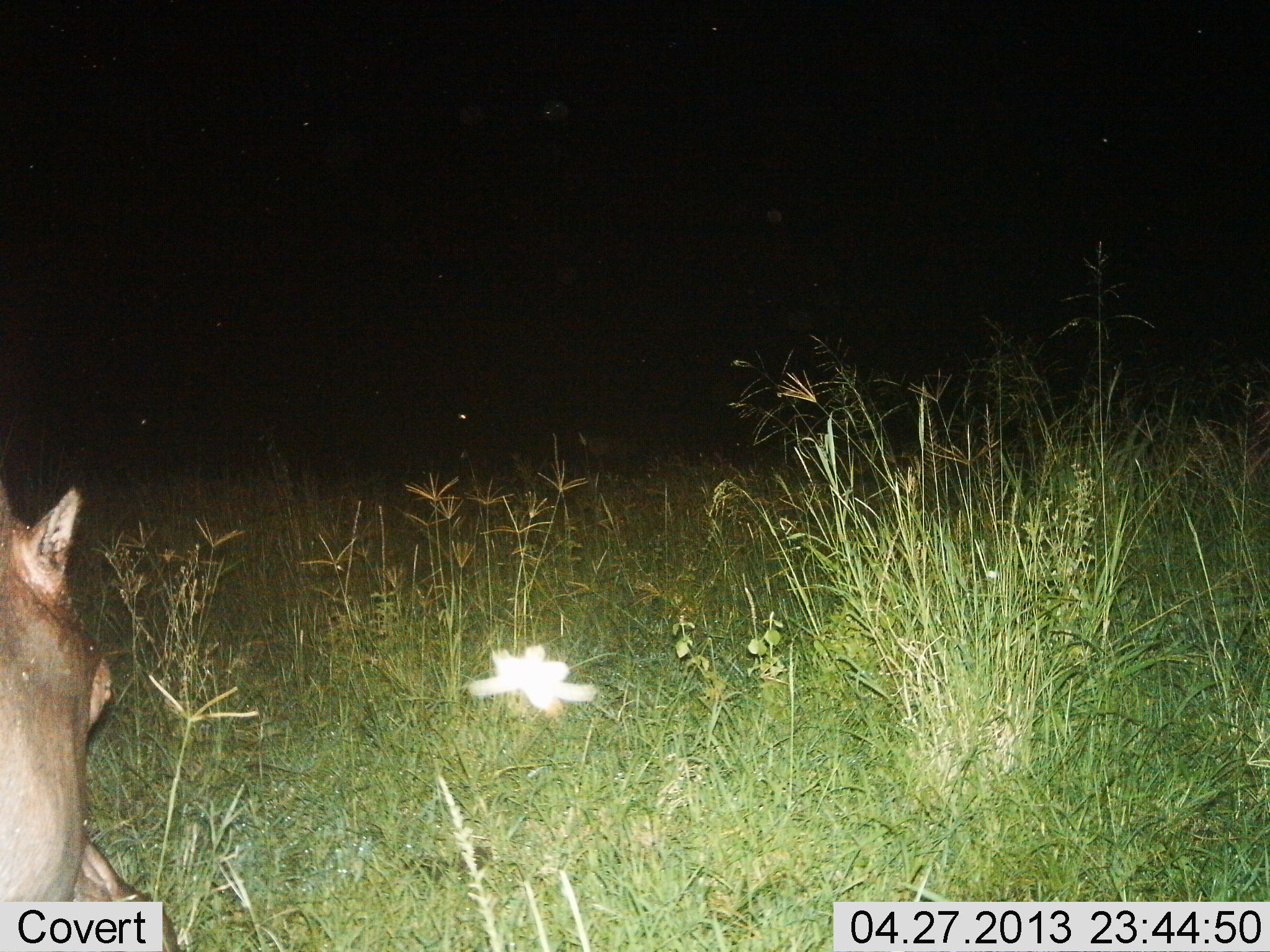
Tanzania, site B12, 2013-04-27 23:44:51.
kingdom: Animalia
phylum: Chordata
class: Mammalia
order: Artiodactyla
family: Hippopotamidae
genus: Hippopotamus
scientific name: Hippopotamus amphibius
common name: hippopotamus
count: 1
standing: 60%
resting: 0%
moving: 0%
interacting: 0%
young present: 0%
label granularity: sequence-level